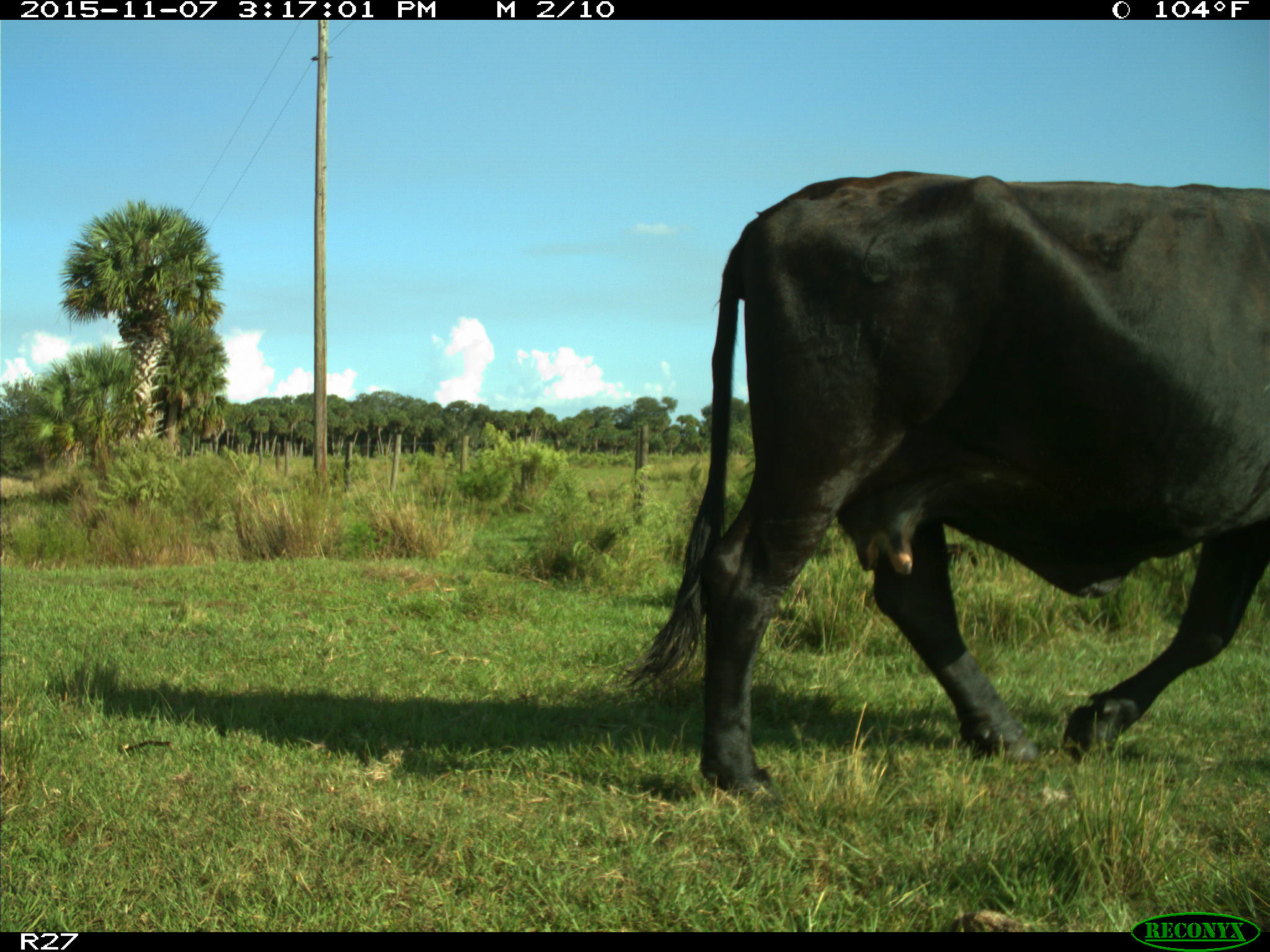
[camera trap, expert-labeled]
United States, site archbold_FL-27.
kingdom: Animalia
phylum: Chordata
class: Mammalia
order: Artiodactyla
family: Bovidae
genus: Bos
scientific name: Bos taurus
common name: domestic cow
Bos taurus (domestic cow).